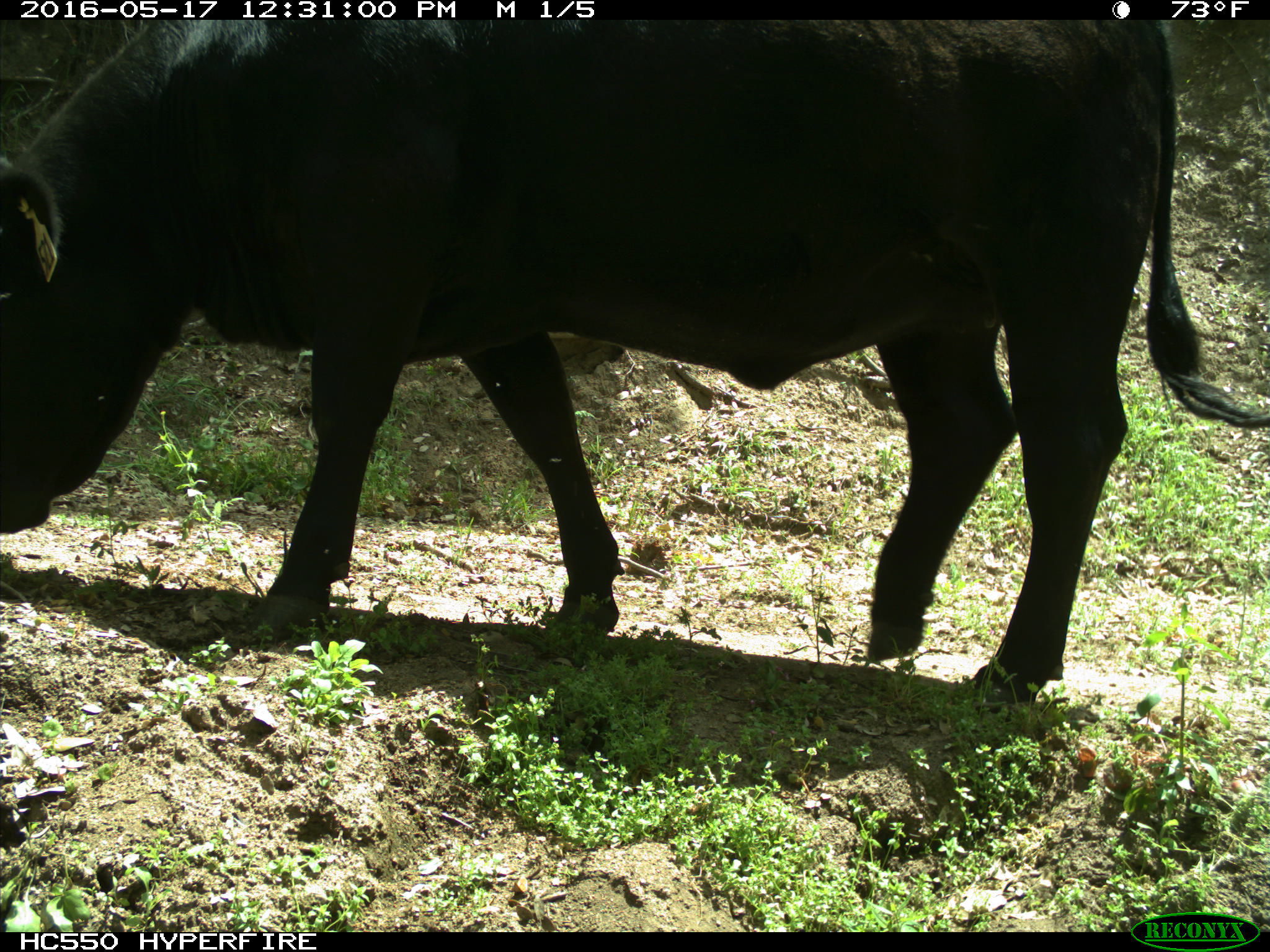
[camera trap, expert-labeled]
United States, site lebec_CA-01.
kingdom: Animalia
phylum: Chordata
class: Mammalia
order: Artiodactyla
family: Bovidae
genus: Bos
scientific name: Bos taurus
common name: domestic cow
Bos taurus (domestic cow).